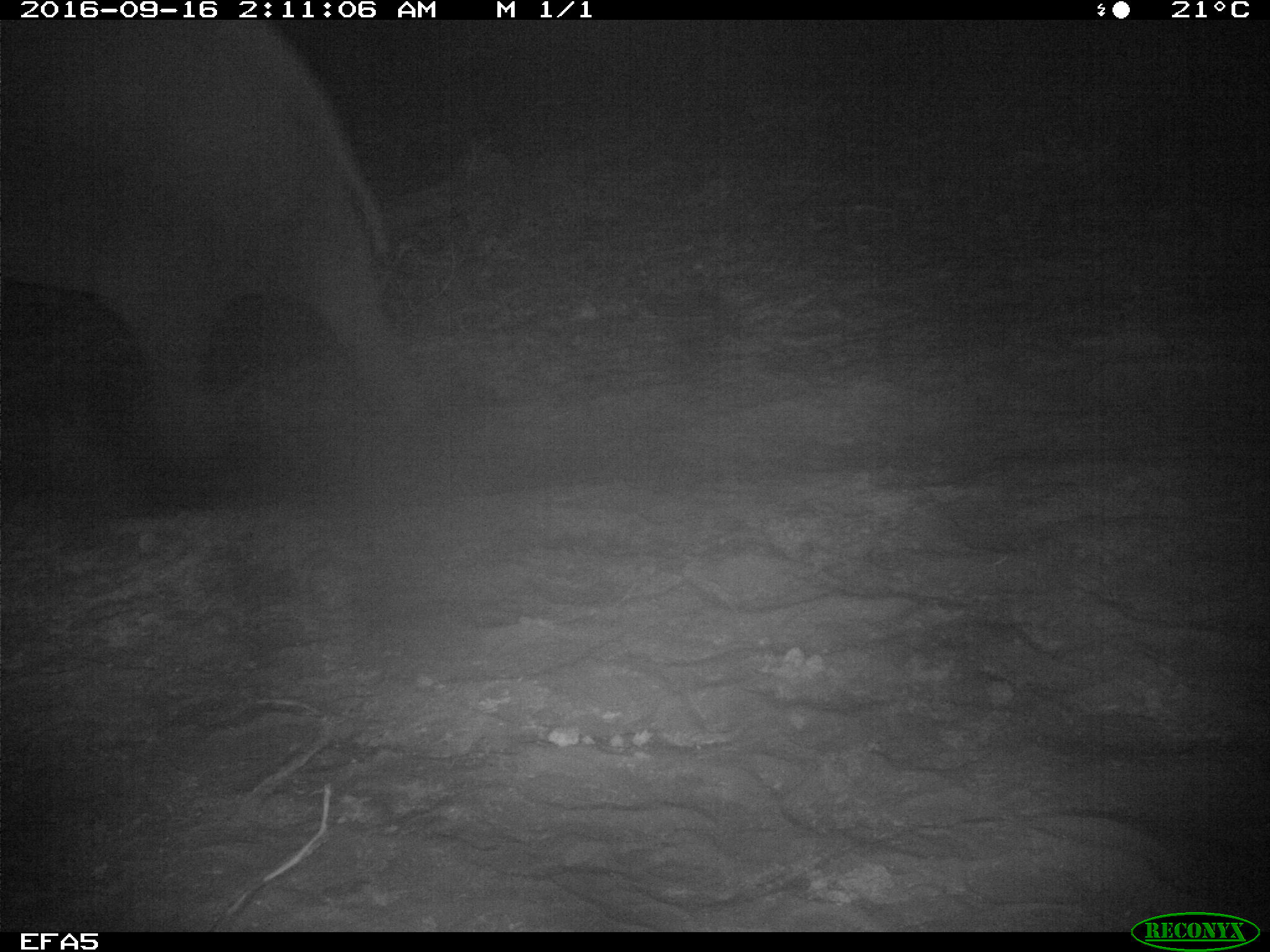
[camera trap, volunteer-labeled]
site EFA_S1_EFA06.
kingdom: Animalia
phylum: Chordata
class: Mammalia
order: Proboscidea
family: Elephantidae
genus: Loxodonta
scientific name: Loxodonta africana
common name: african bush elephant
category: elephant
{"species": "elephant (african bush elephant) (Loxodonta africana)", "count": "1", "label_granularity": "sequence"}